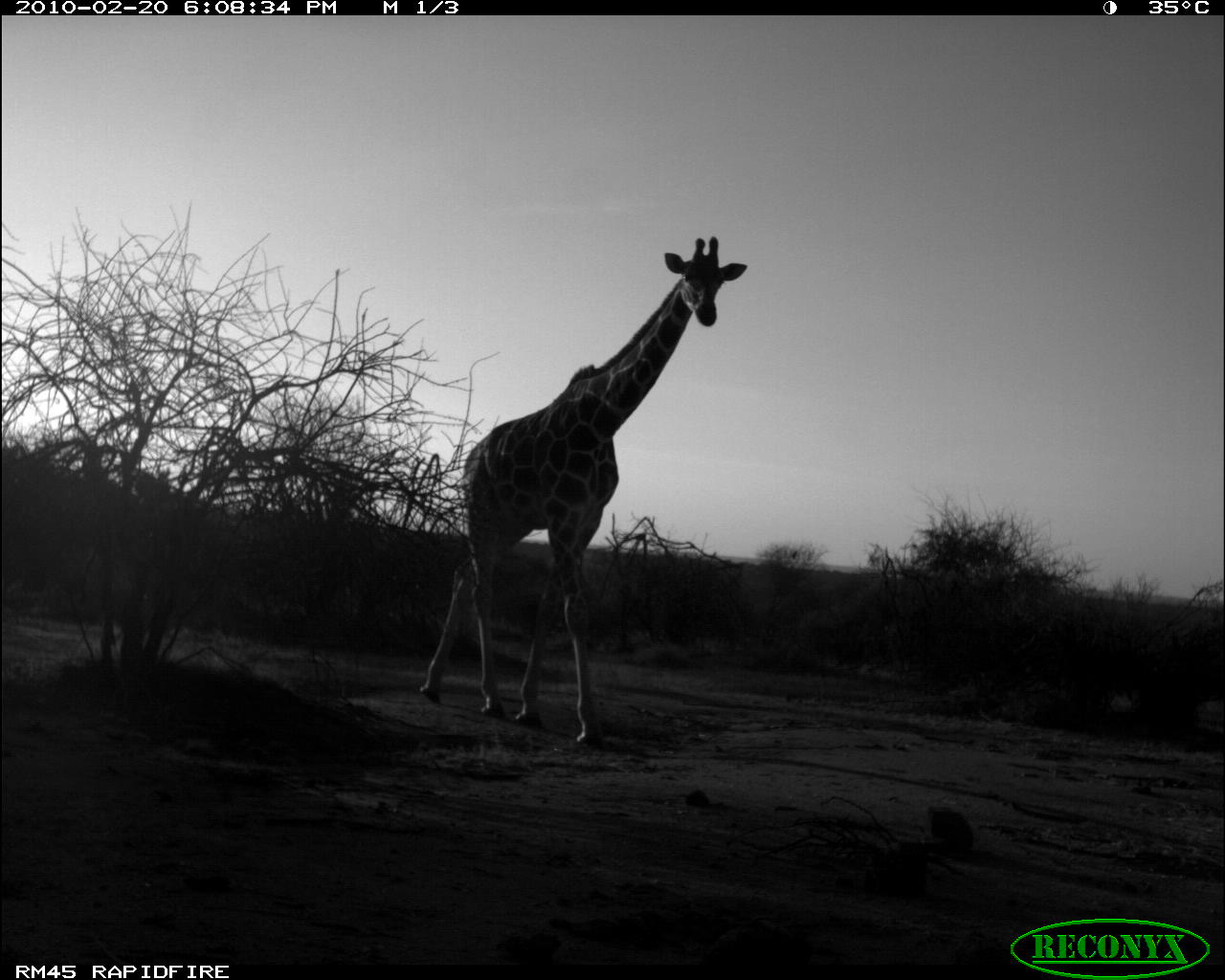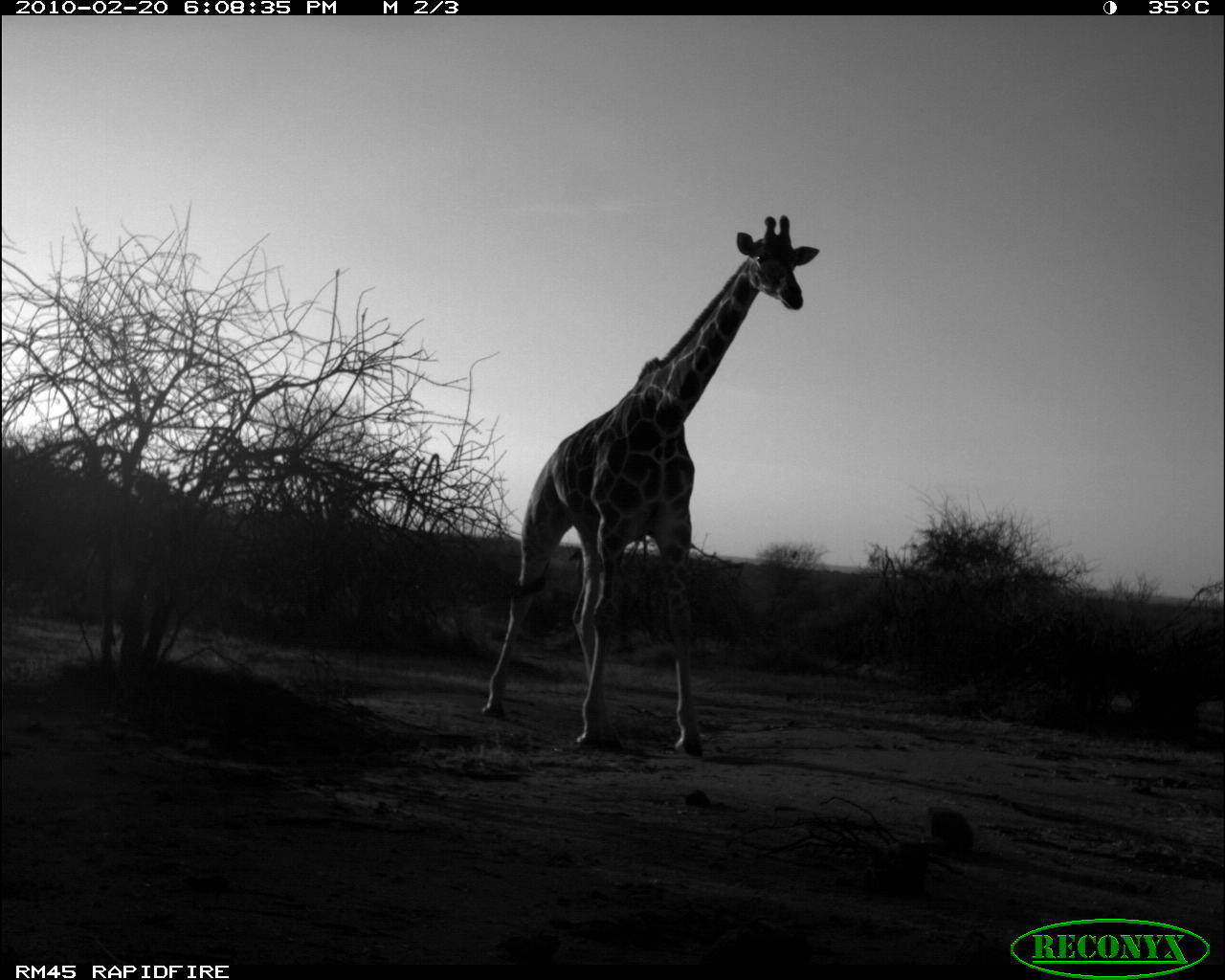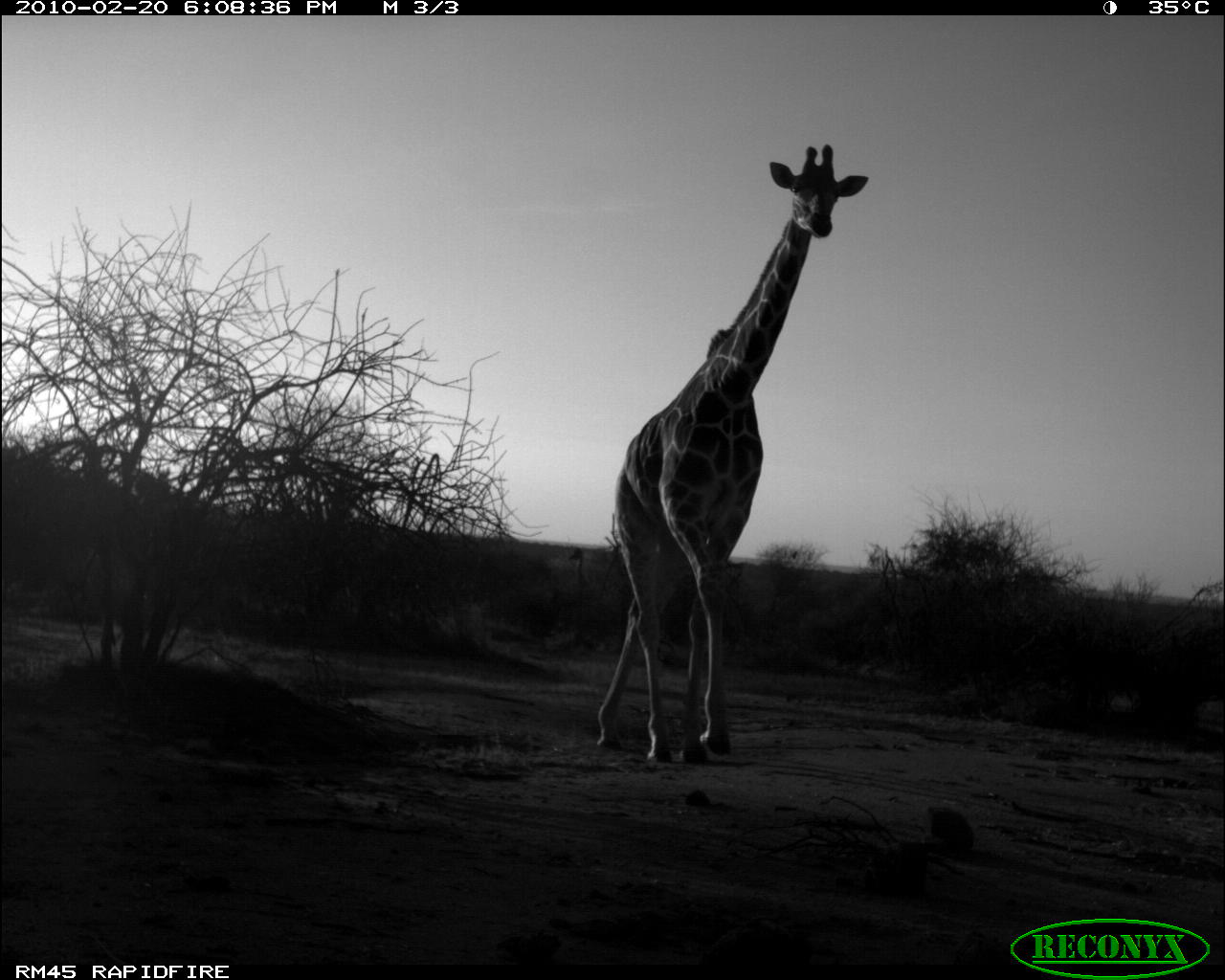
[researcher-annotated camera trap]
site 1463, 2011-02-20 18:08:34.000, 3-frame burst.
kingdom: Animalia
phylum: Chordata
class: Mammalia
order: Artiodactyla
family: Bovidae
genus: Madoqua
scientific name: Madoqua guentheri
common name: günther's dik-dik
Madoqua guentheri (günther's dik-dik), count 1.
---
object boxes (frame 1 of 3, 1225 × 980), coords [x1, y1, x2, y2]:
madoqua guentheri: [411, 232, 747, 749]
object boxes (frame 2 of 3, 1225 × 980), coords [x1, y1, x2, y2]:
madoqua guentheri: [478, 214, 821, 759]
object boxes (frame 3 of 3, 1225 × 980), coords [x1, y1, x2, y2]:
madoqua guentheri: [593, 139, 869, 766]